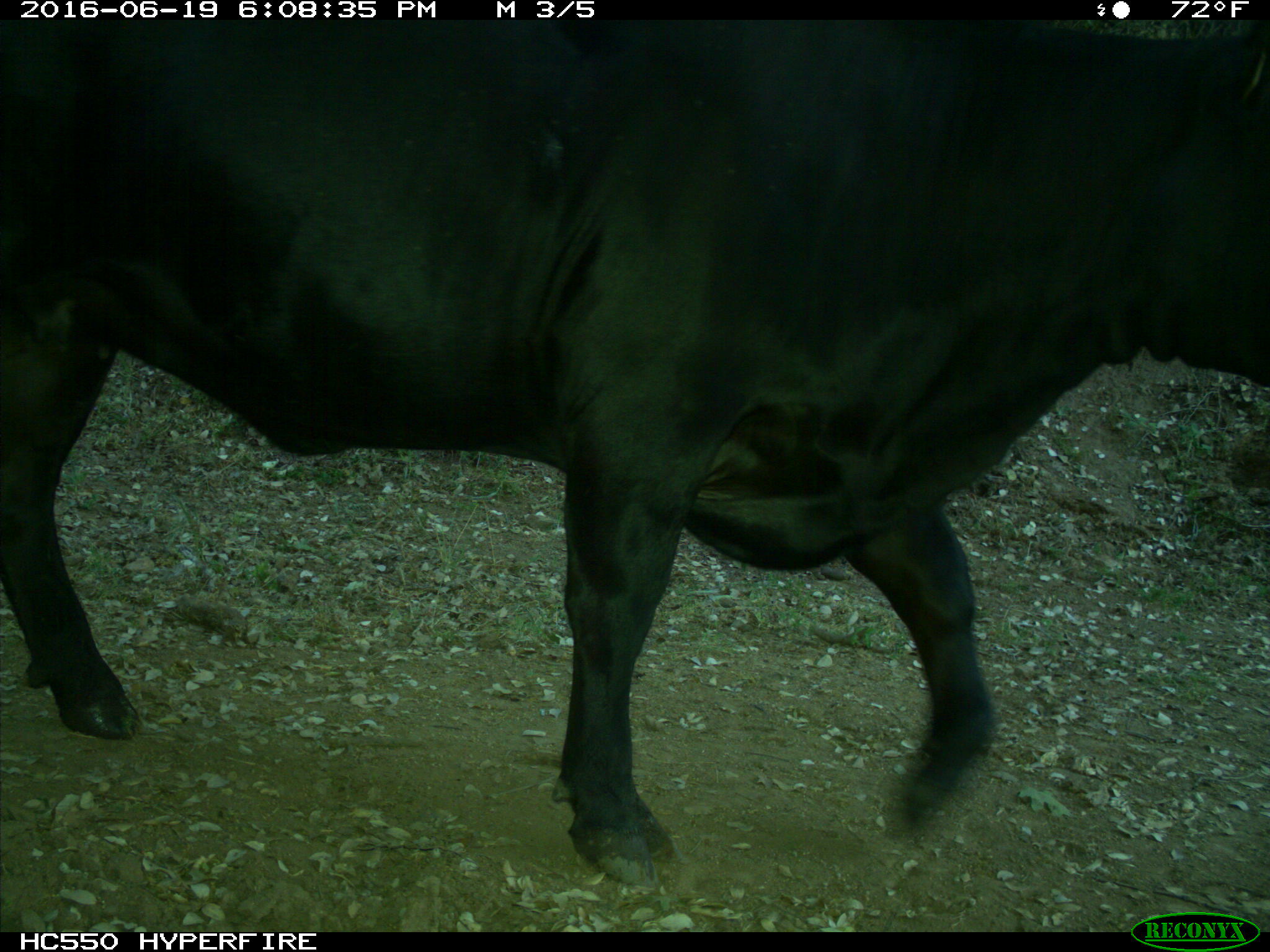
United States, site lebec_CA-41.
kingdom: Animalia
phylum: Chordata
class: Mammalia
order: Artiodactyla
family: Bovidae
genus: Bos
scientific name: Bos taurus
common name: domestic cow